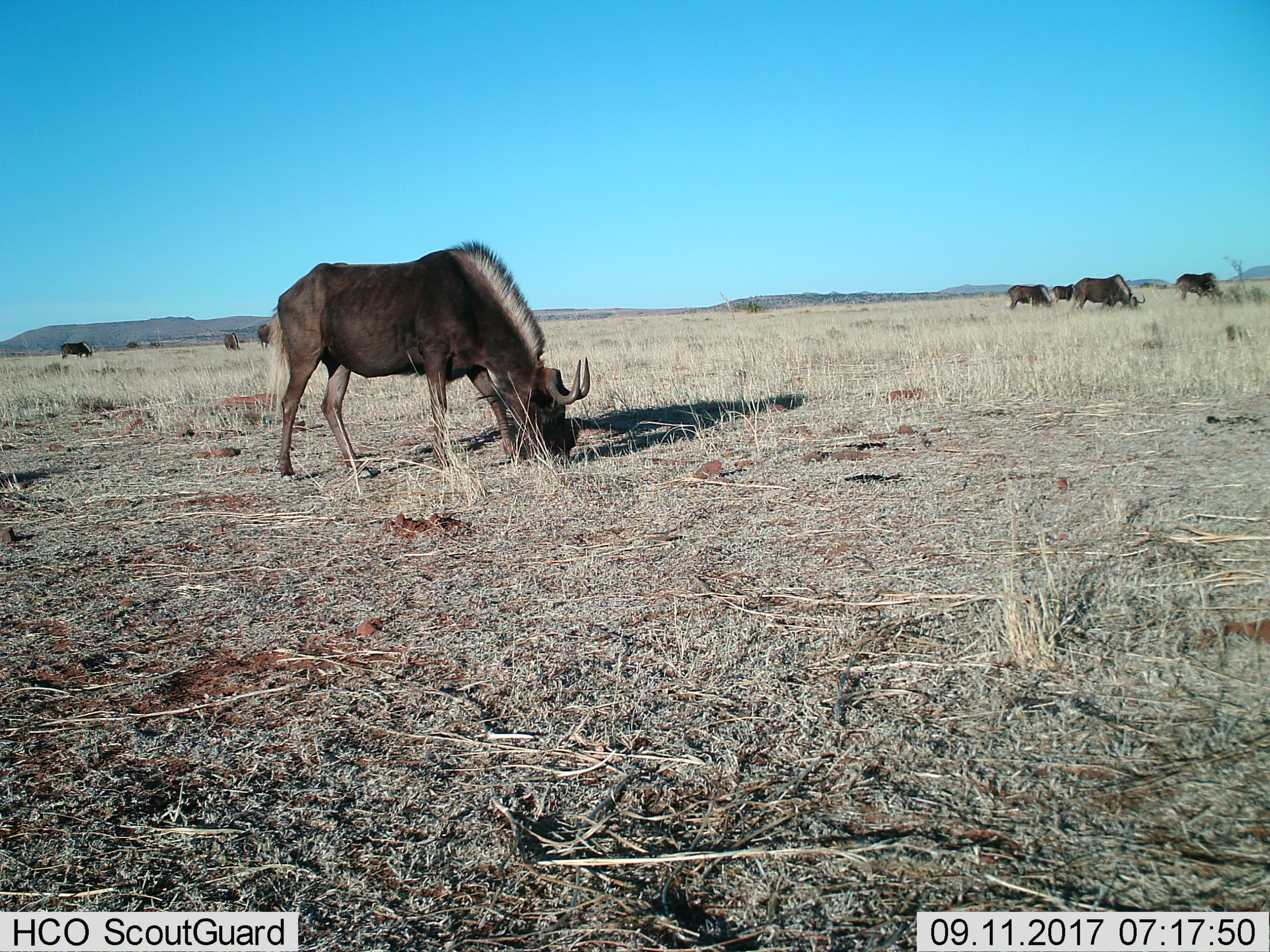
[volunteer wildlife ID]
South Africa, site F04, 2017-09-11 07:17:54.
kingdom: Animalia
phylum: Chordata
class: Mammalia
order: Artiodactyla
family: Bovidae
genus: Connochaetes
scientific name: Connochaetes gnou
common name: black wildebeest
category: wildebeestblack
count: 8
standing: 44%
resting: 0%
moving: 11%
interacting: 11%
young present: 11%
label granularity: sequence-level